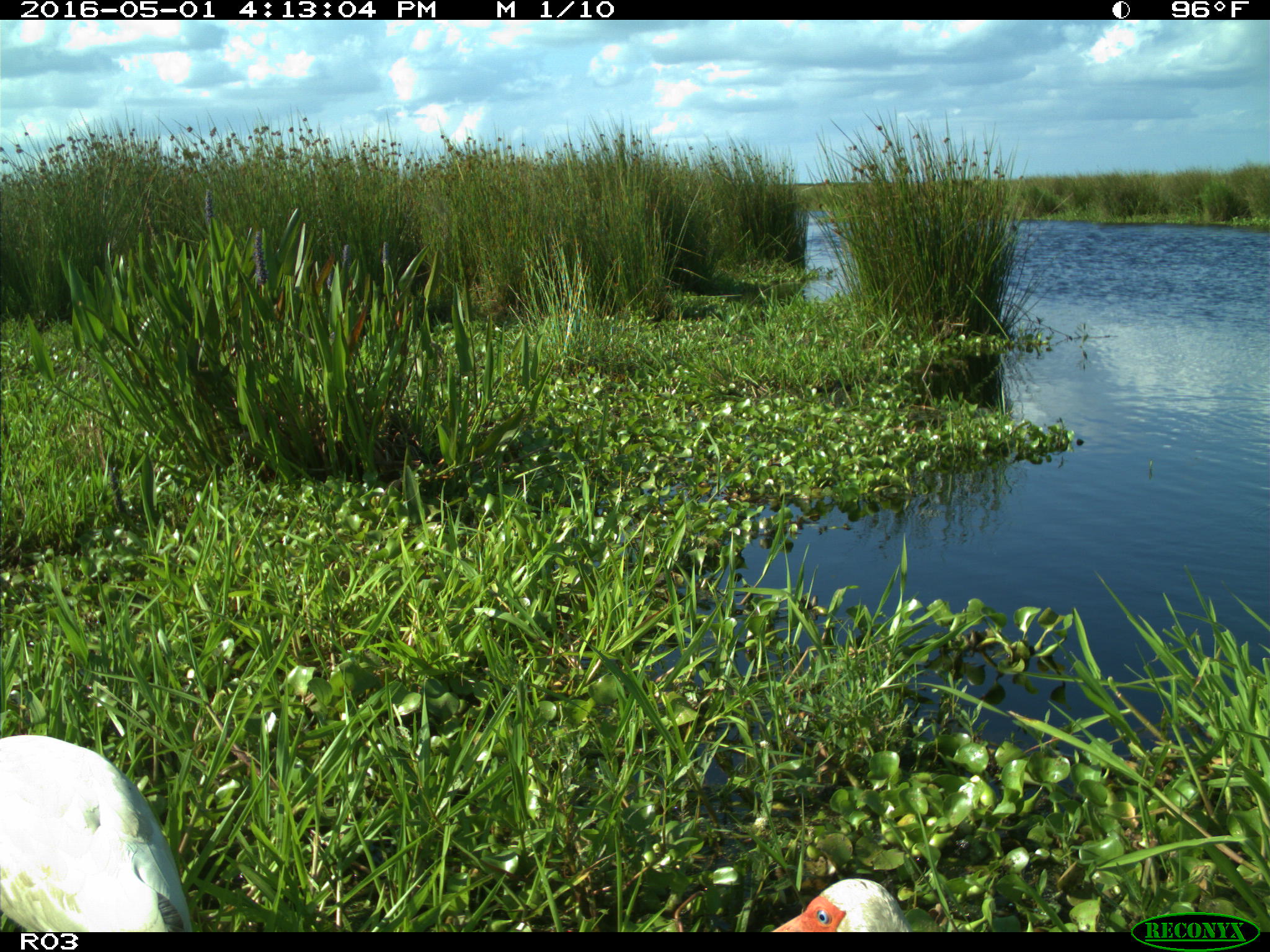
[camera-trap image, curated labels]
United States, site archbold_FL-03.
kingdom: Animalia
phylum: Chordata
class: Aves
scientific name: Aves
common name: birds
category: unidentified bird